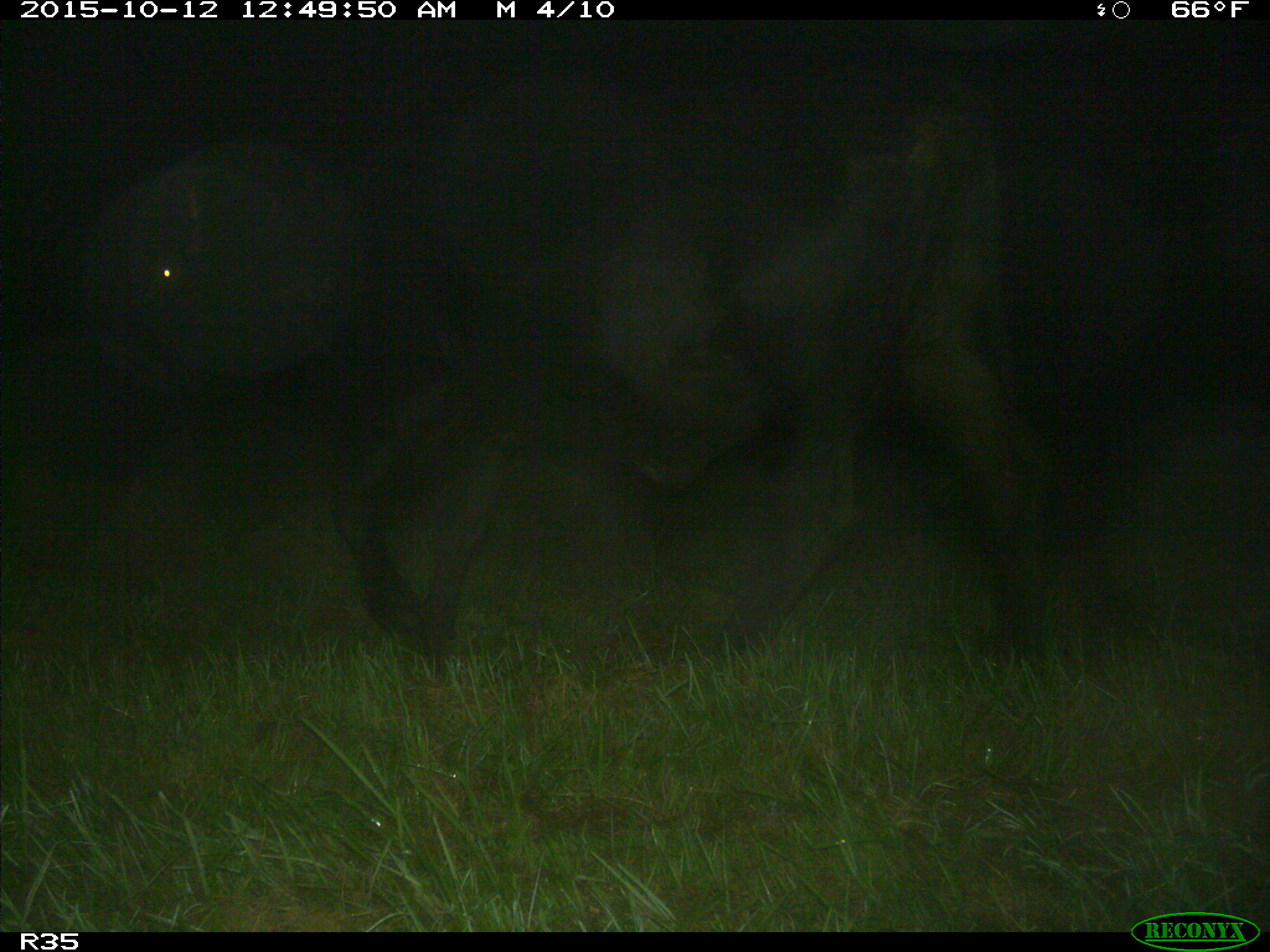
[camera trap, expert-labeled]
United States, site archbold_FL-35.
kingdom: Animalia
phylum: Chordata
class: Mammalia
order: Artiodactyla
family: Bovidae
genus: Bos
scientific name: Bos taurus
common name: domestic cow